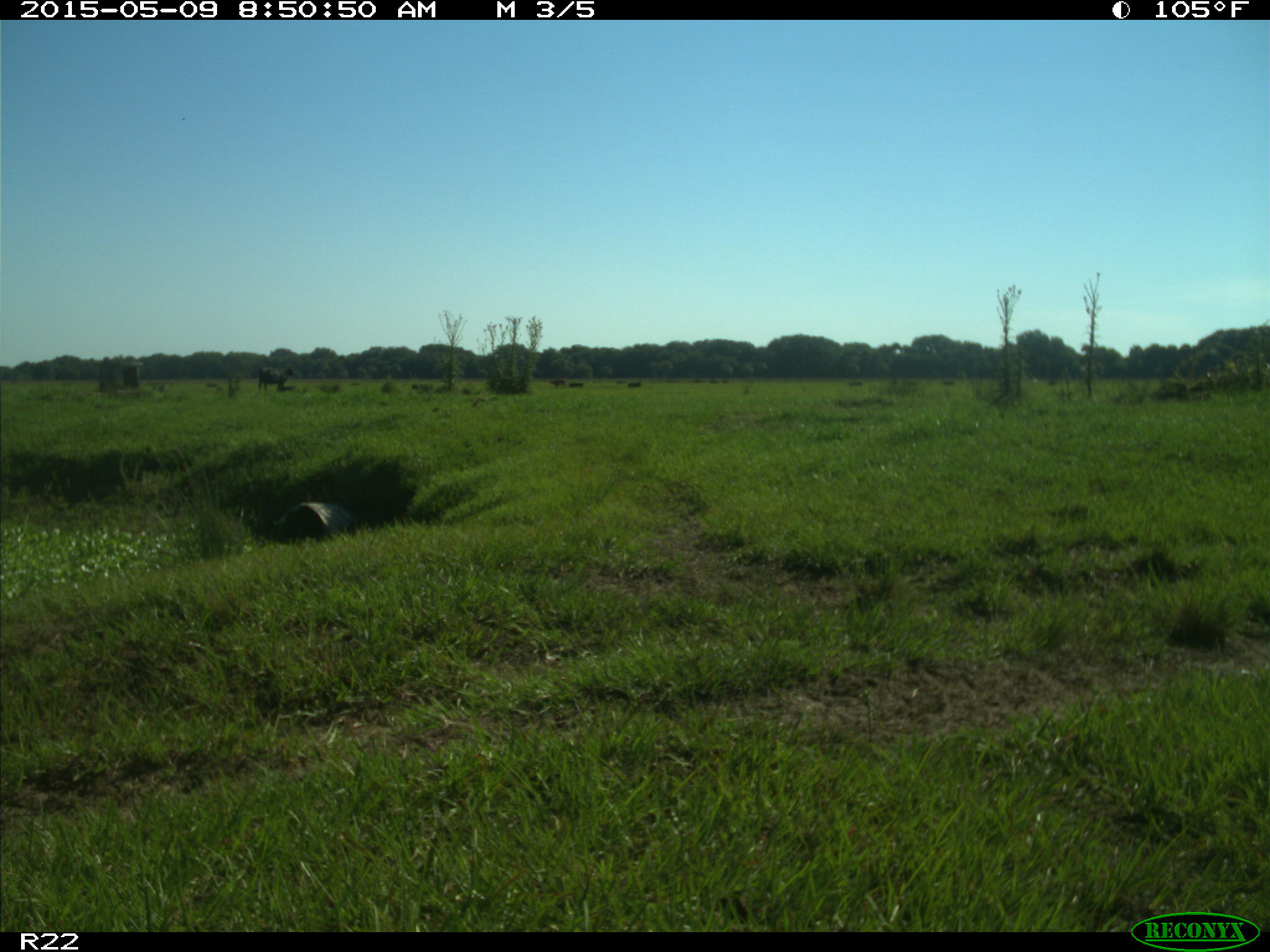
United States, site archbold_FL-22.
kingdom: Animalia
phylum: Chordata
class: Mammalia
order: Artiodactyla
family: Bovidae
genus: Bos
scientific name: Bos taurus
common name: domestic cow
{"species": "Bos taurus (domestic cow)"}